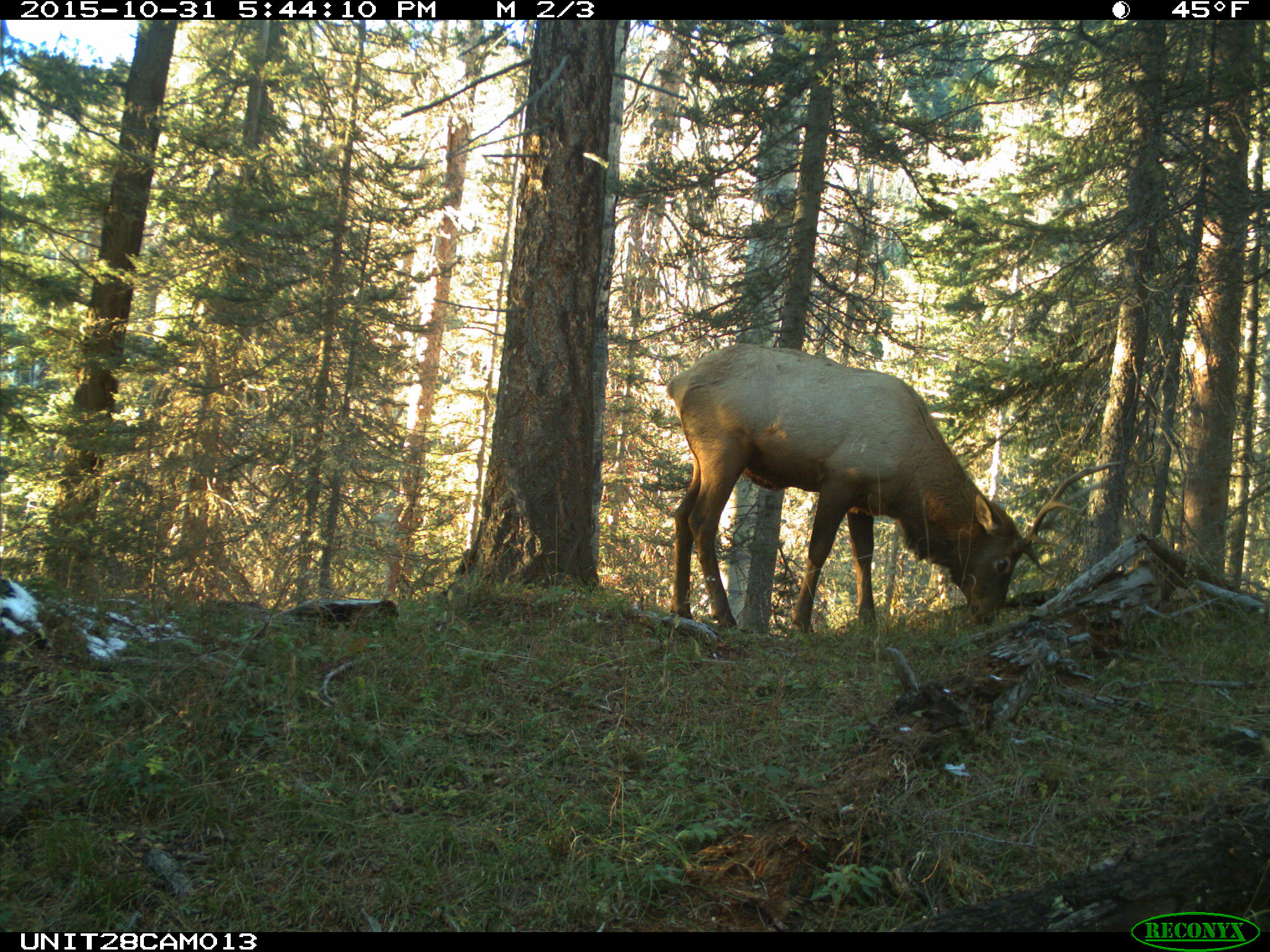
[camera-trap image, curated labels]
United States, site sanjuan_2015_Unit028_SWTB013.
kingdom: Animalia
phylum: Chordata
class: Mammalia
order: Artiodactyla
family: Cervidae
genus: Cervus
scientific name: Cervus elaphus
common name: red deer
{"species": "Cervus elaphus (red deer)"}